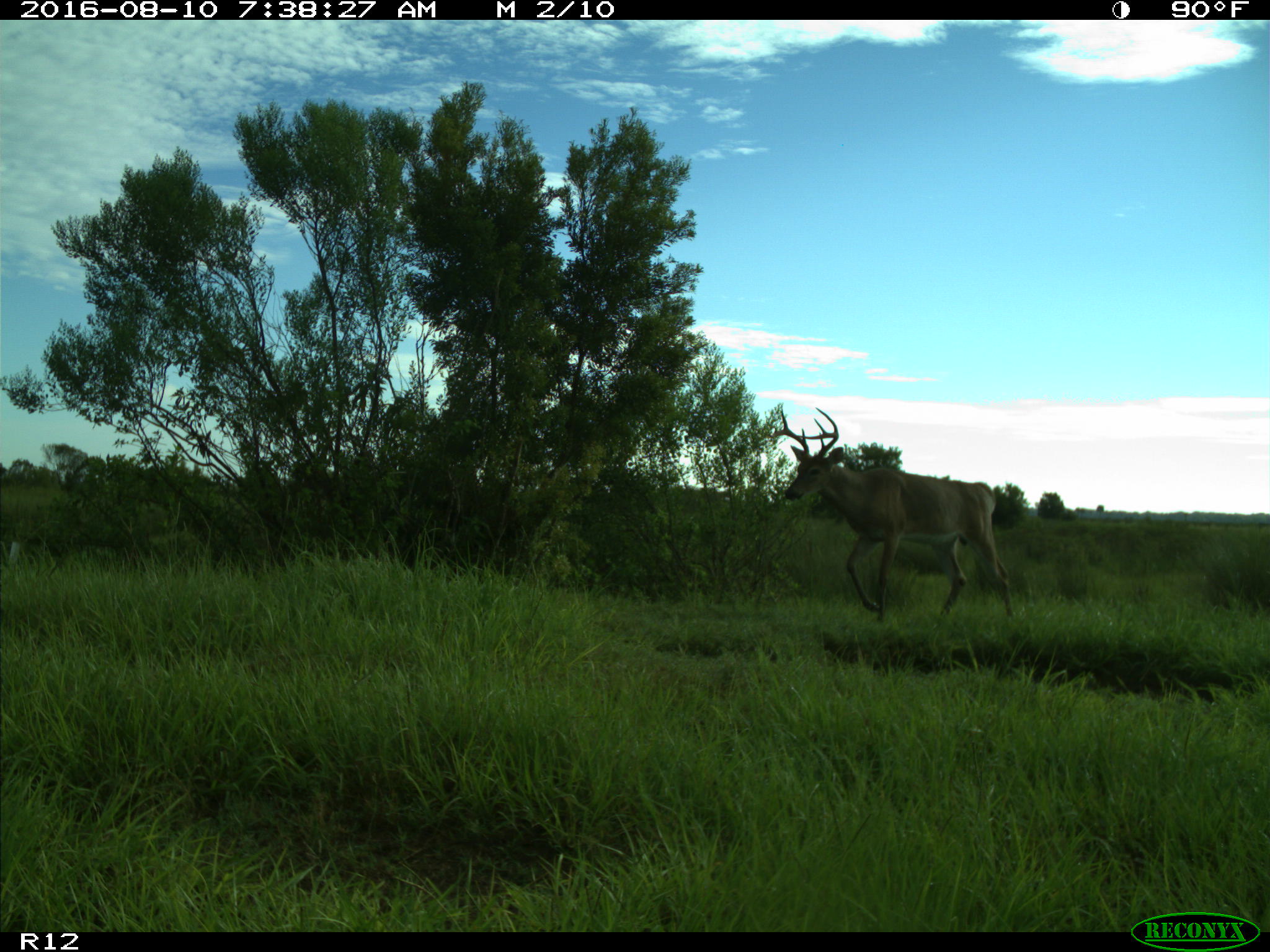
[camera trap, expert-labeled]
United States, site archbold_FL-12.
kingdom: Animalia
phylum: Chordata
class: Mammalia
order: Artiodactyla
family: Cervidae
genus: Odocoileus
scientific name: Odocoileus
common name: deer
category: unidentified deer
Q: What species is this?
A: Unidentified deer (deer) (Odocoileus).